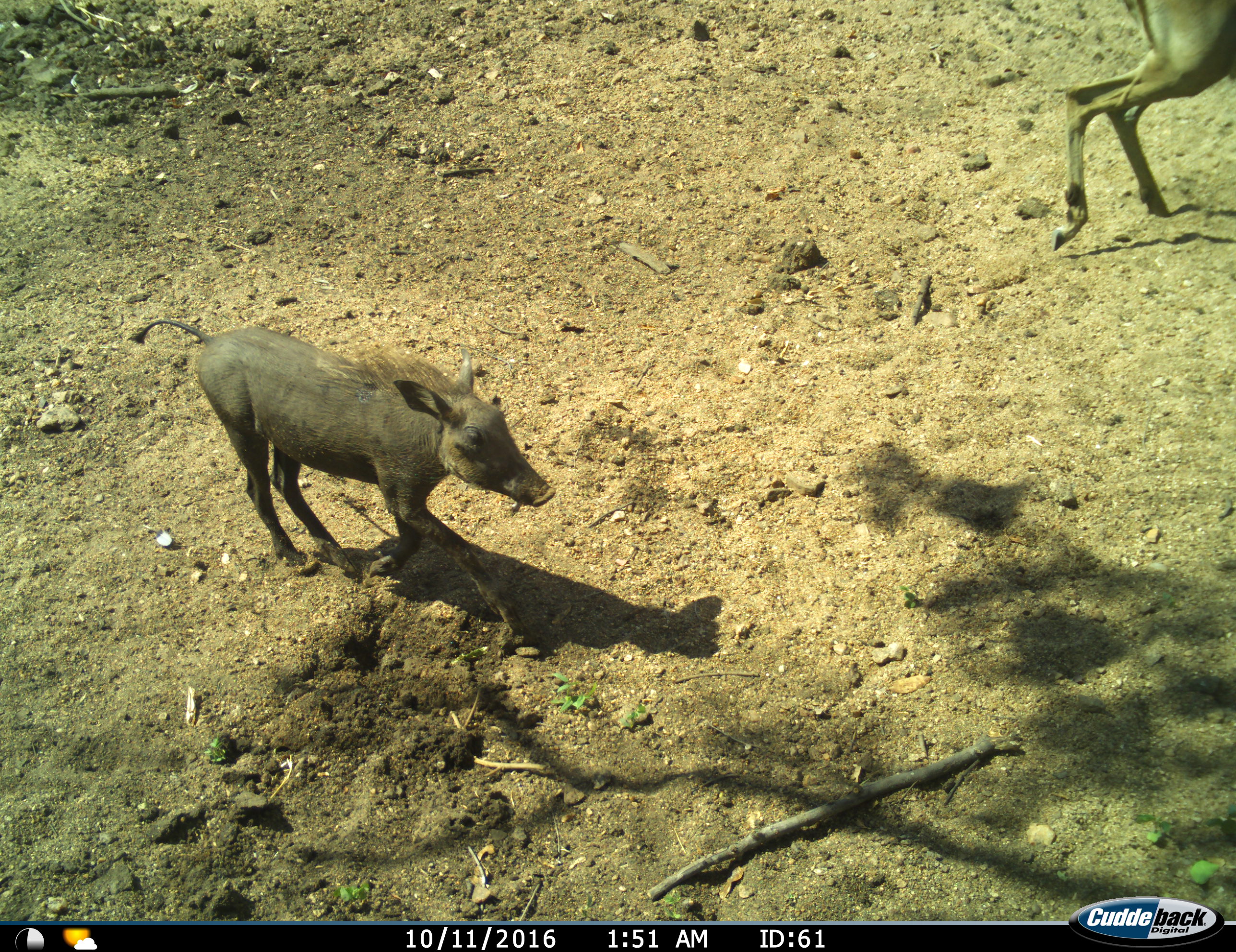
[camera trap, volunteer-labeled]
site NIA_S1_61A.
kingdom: Animalia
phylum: Chordata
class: Mammalia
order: Artiodactyla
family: Bovidae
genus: Aepyceros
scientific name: Aepyceros melampus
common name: impala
Impala (Aepyceros melampus), count 1. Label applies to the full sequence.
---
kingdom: Animalia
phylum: Chordata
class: Mammalia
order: Artiodactyla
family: Suidae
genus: Phacochoerus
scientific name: Phacochoerus africanus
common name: warthog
Warthog (Phacochoerus africanus), count 1. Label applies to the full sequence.